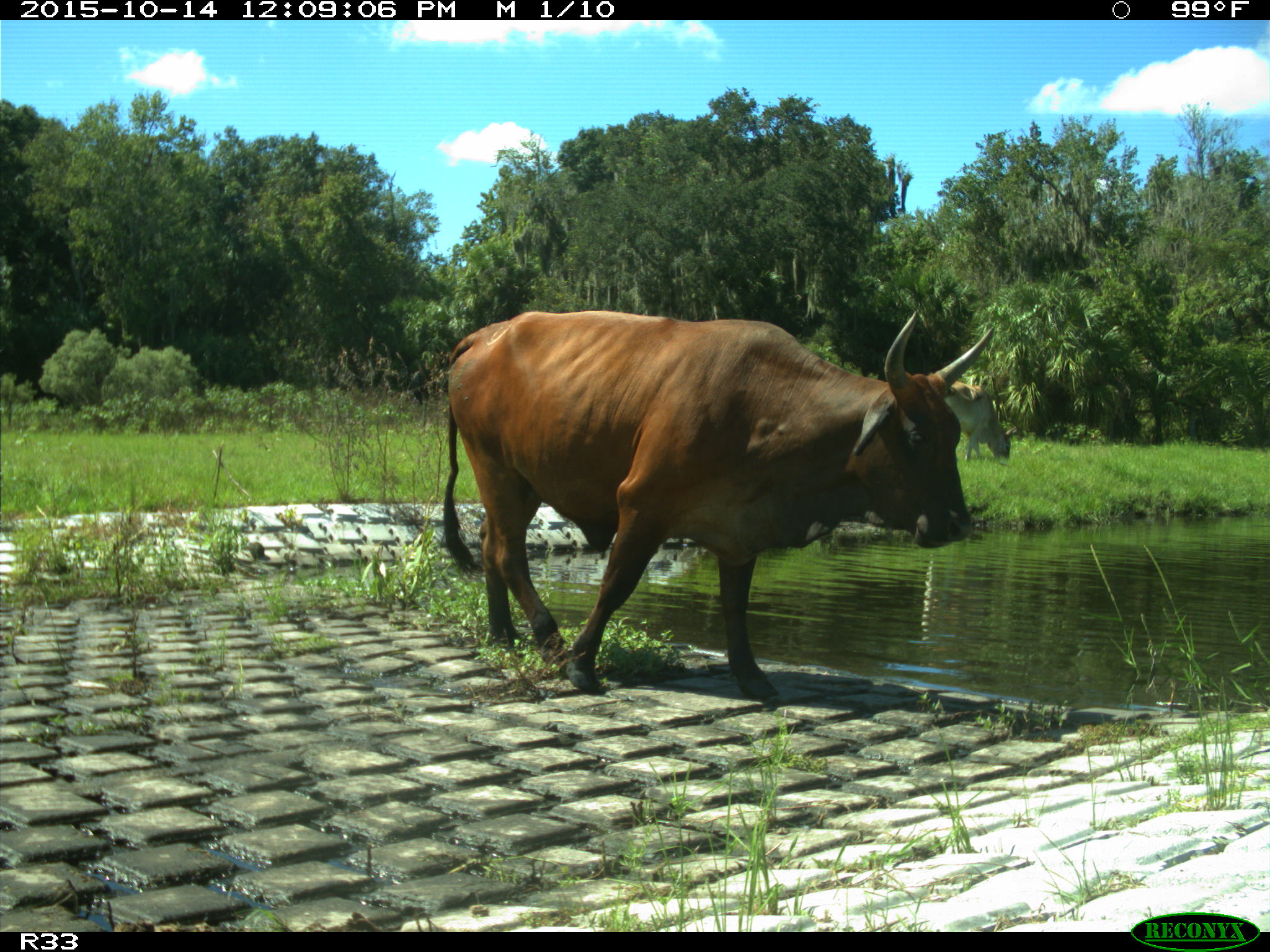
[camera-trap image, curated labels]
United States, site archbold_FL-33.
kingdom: Animalia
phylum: Chordata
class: Mammalia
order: Artiodactyla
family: Bovidae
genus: Bos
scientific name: Bos taurus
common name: domestic cow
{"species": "Bos taurus (domestic cow)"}